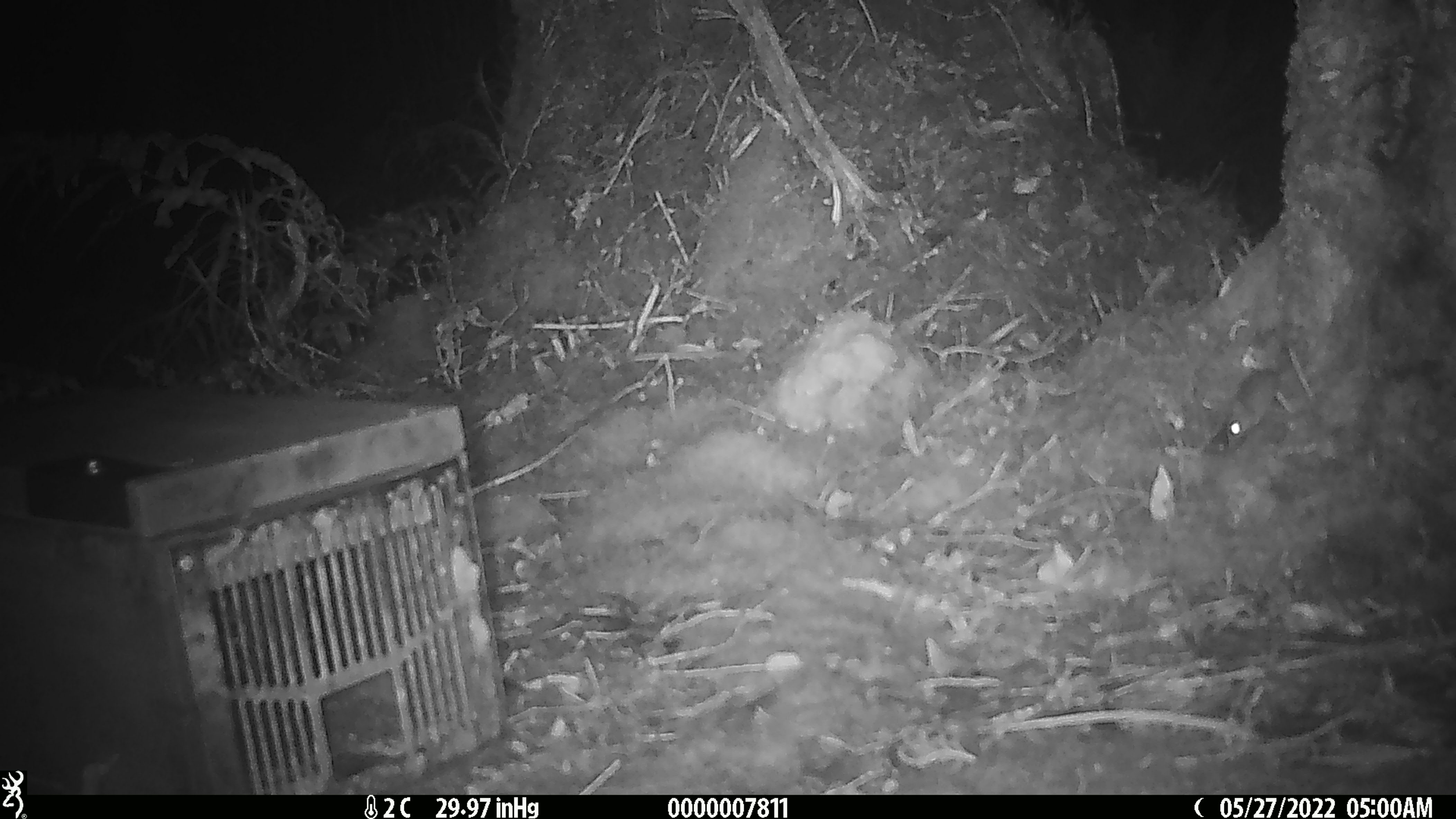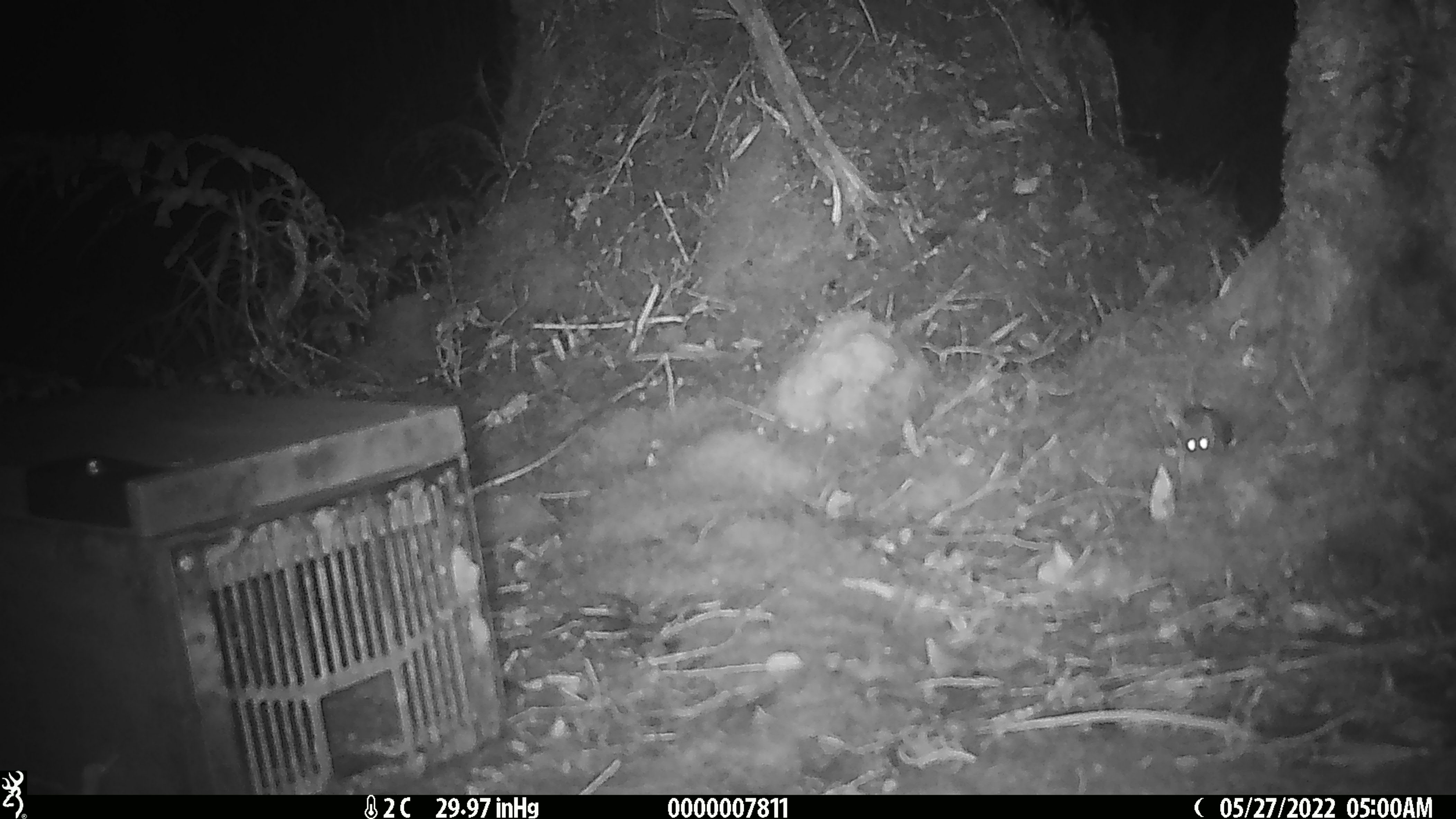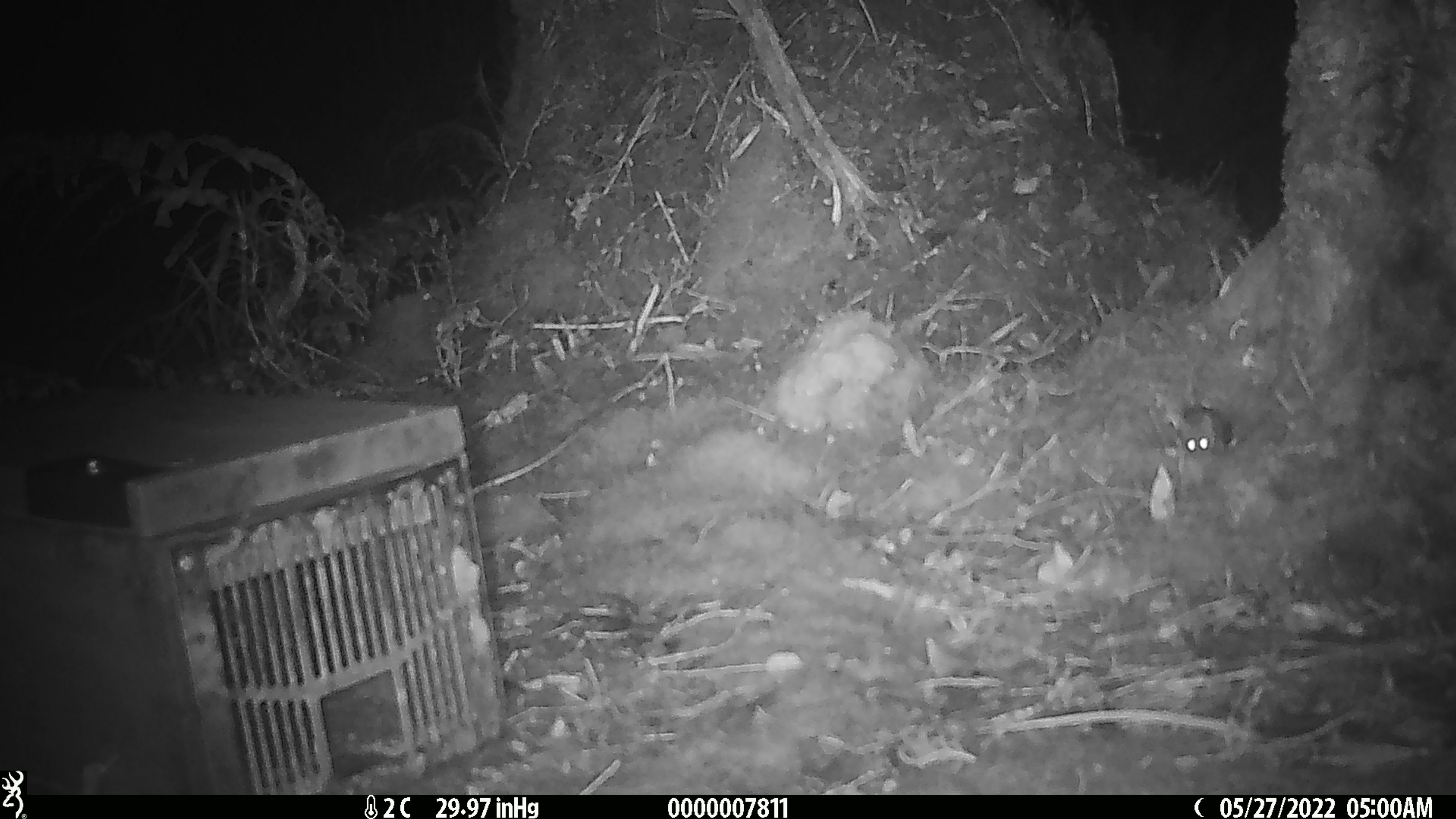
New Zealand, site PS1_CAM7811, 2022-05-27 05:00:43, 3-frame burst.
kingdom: Animalia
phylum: Chordata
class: Mammalia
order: Rodentia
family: Muridae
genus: Mus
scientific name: Mus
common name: mouse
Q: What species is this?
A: Mouse (Mus).